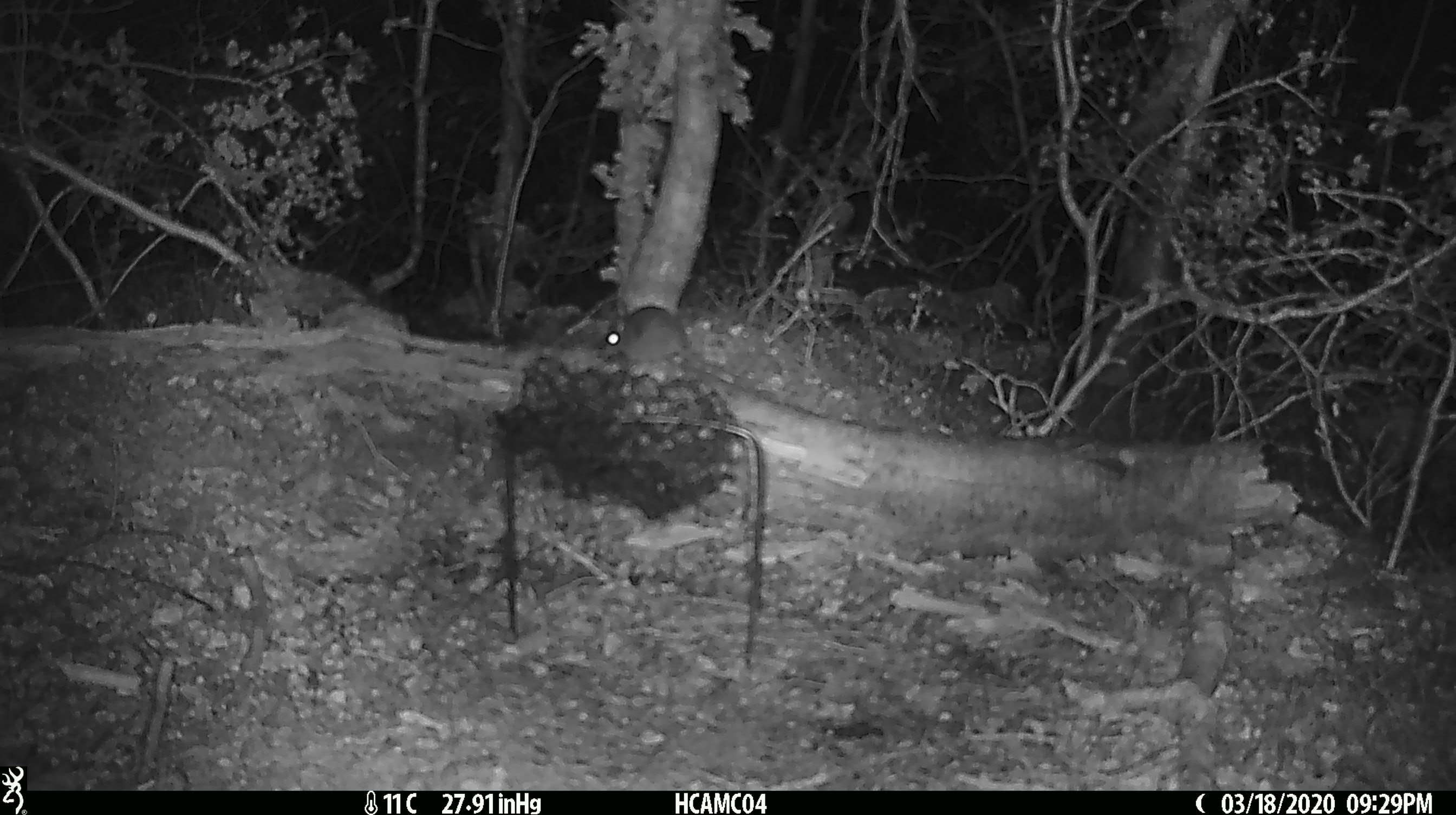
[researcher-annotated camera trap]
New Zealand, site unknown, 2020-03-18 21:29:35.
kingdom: Animalia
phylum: Chordata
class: Mammalia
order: Rodentia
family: Muridae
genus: Mus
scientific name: Mus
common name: mouse